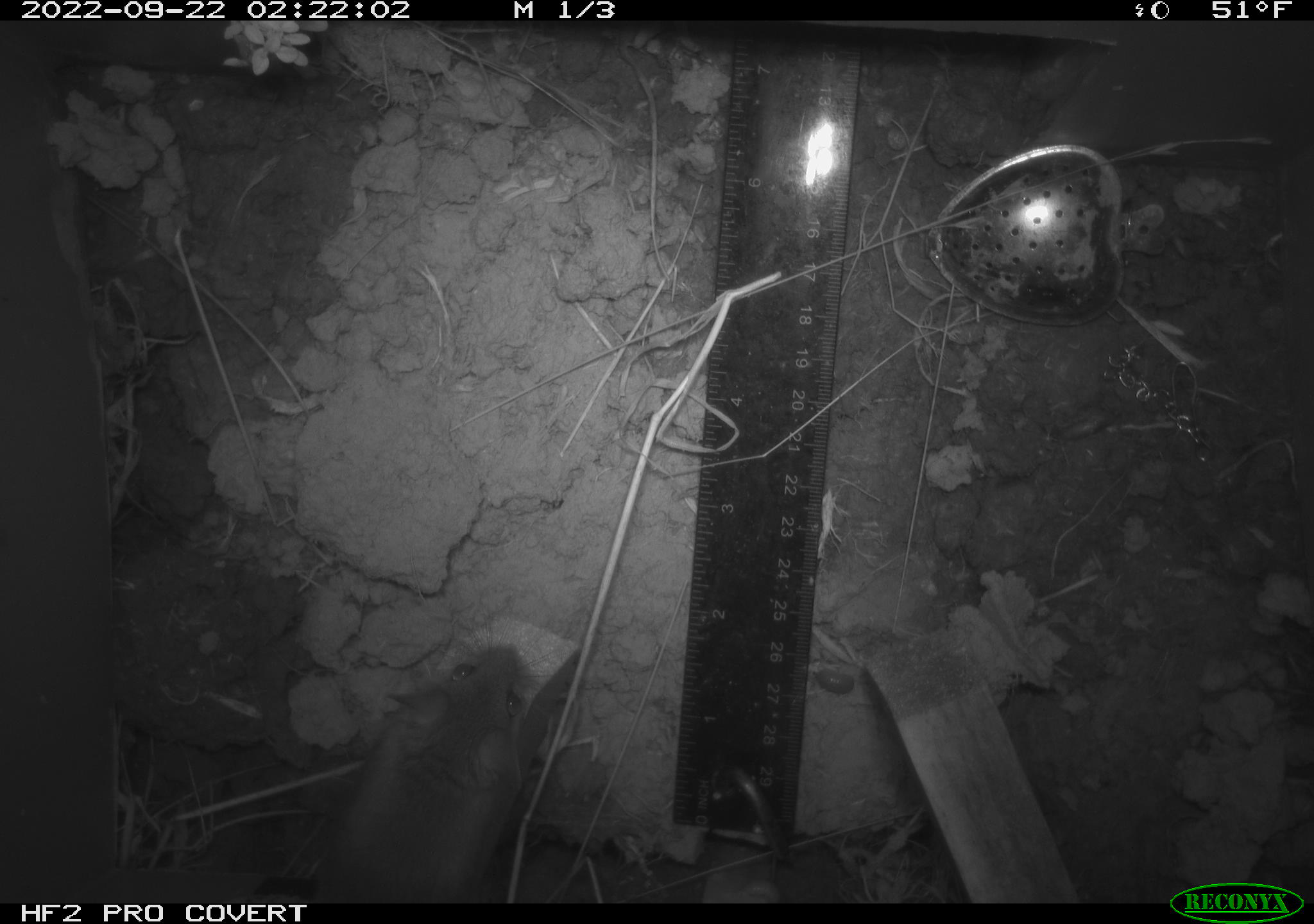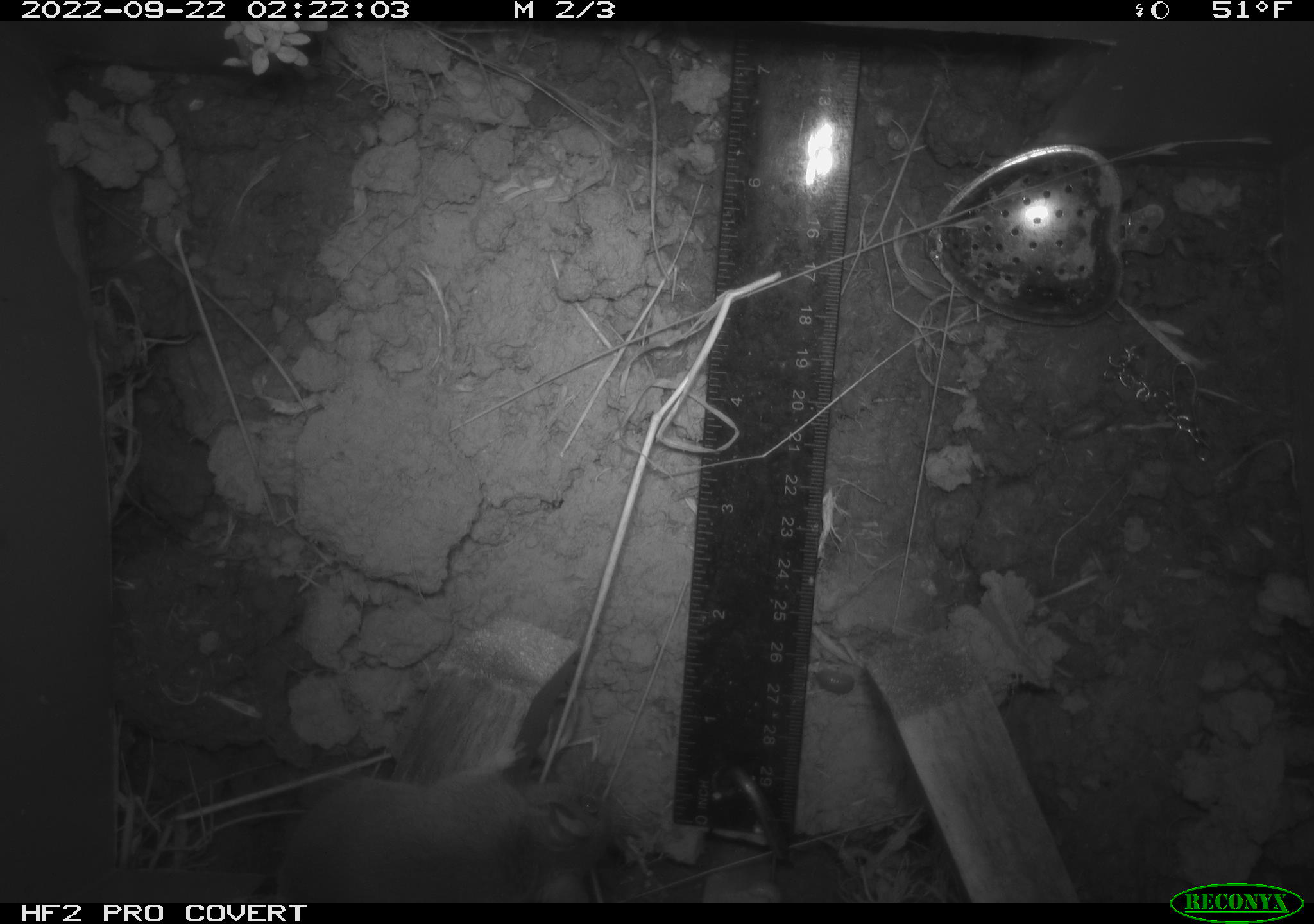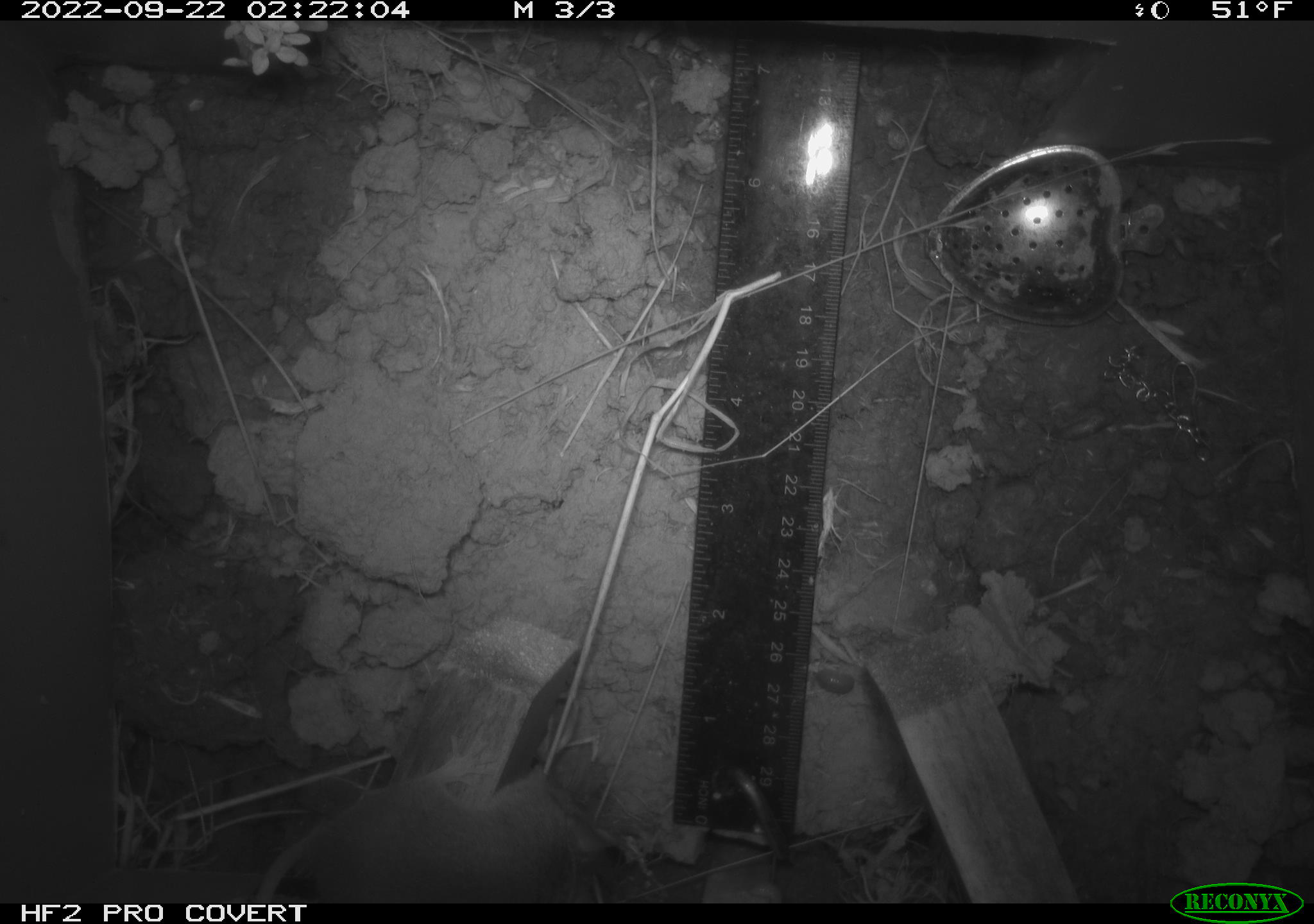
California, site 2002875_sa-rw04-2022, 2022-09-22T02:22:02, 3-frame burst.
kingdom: Animalia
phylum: Arthropoda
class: Malacostraca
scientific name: Malacostraca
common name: amphipods, crabs, isopods, krill, lobsters and shrimps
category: malacostracan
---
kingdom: Animalia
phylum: Chordata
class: Mammalia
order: Rodentia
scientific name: Rodentia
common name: mouse species